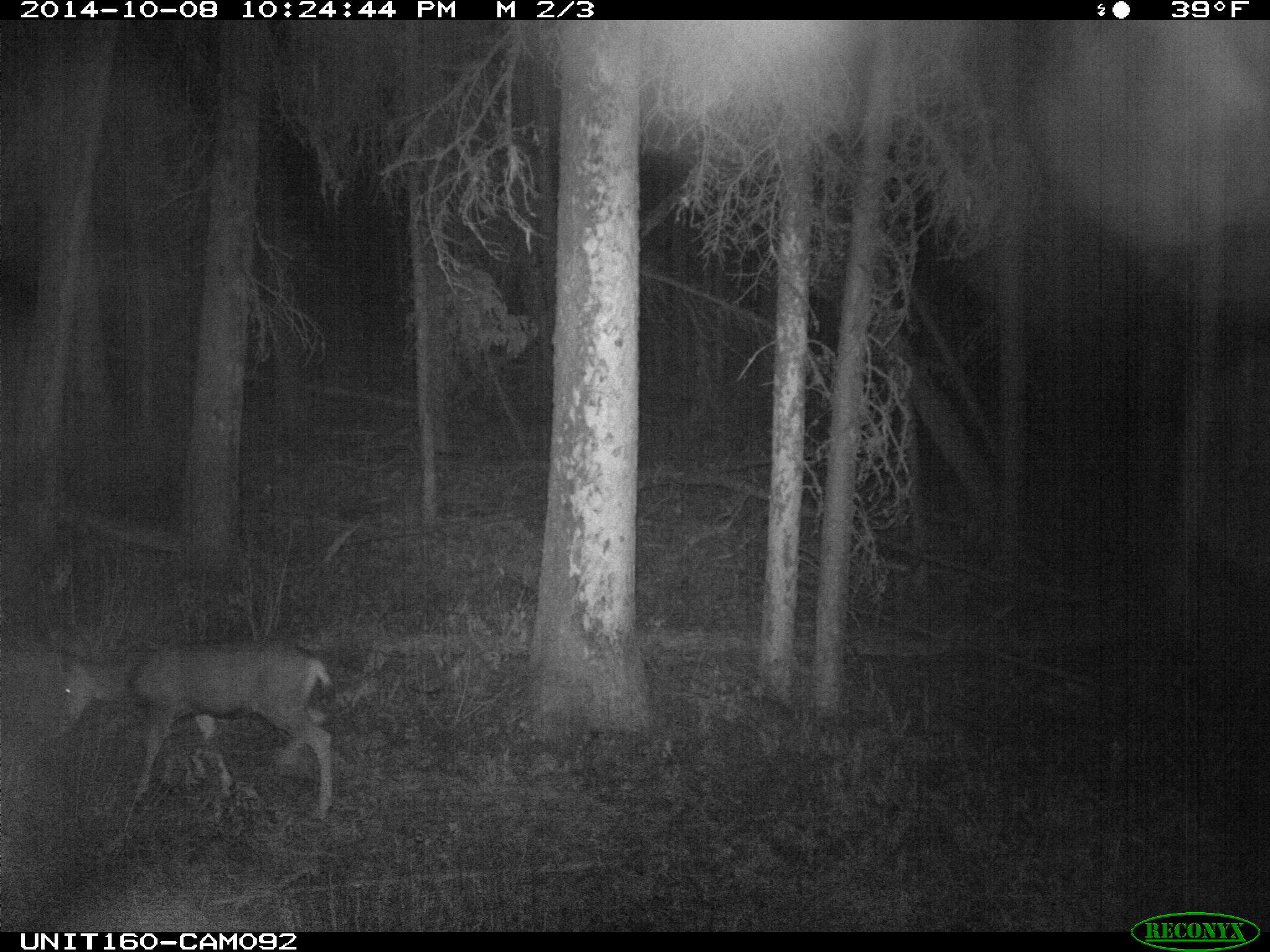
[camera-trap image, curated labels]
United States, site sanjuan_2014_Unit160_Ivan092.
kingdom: Animalia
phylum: Chordata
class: Mammalia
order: Artiodactyla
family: Cervidae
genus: Odocoileus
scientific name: Odocoileus hemionus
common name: mule deer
Odocoileus hemionus (mule deer).